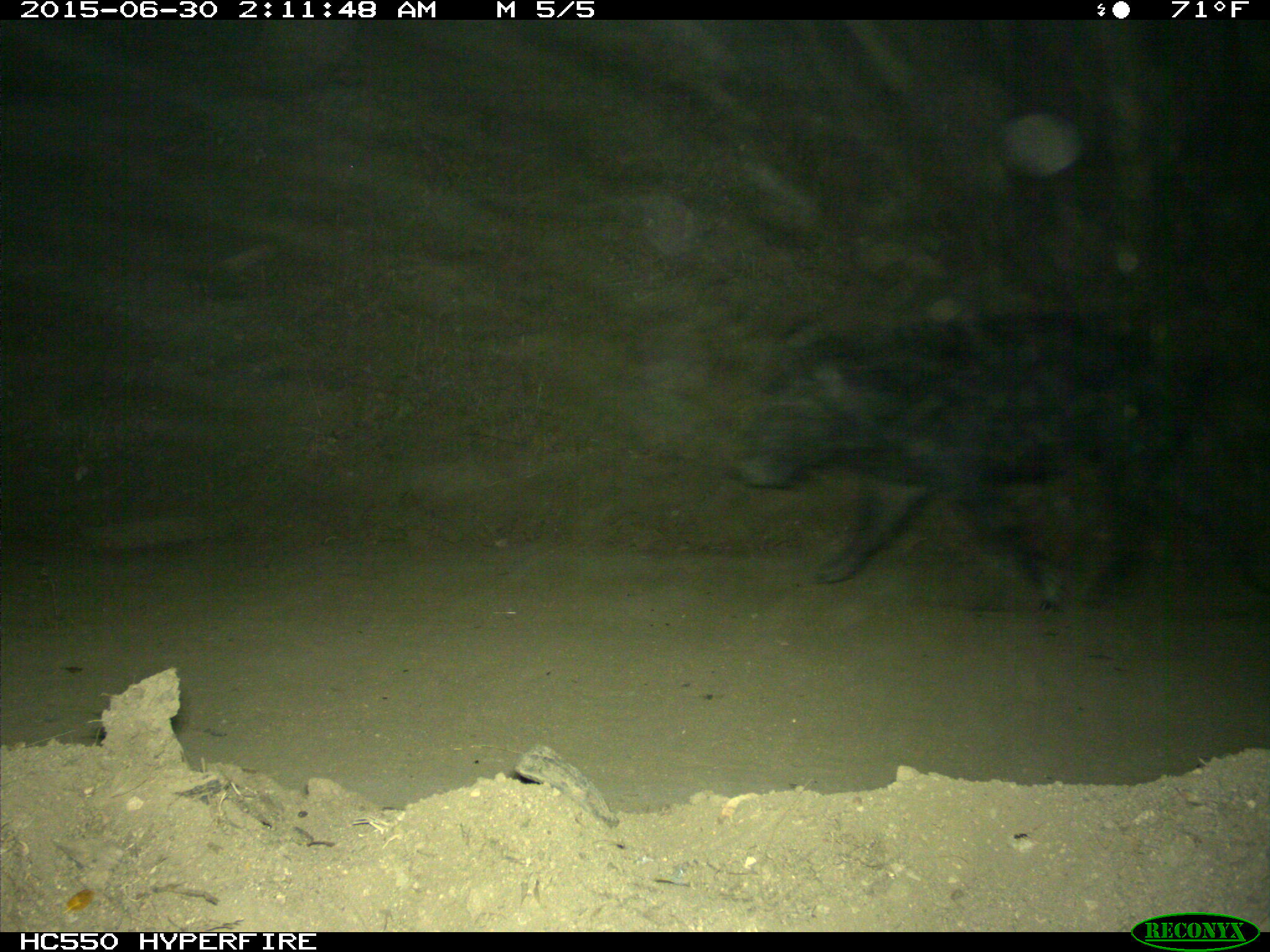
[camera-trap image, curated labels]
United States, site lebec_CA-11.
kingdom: Animalia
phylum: Chordata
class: Mammalia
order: Artiodactyla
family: Suidae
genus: Sus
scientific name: Sus scrofa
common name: wild boar